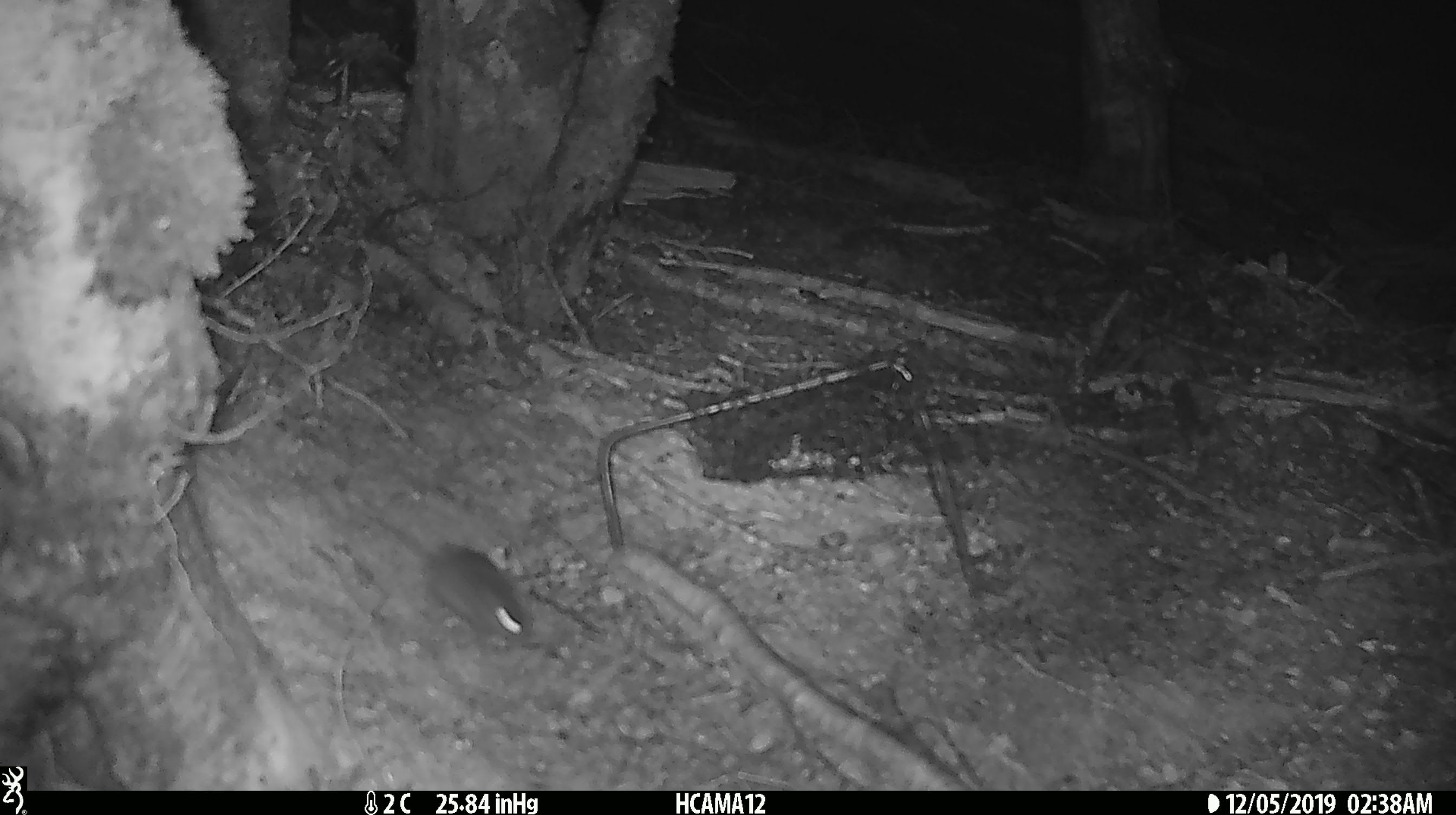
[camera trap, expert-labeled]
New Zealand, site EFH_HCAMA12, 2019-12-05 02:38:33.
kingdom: Animalia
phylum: Chordata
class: Mammalia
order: Rodentia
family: Muridae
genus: Mus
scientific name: Mus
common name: mouse